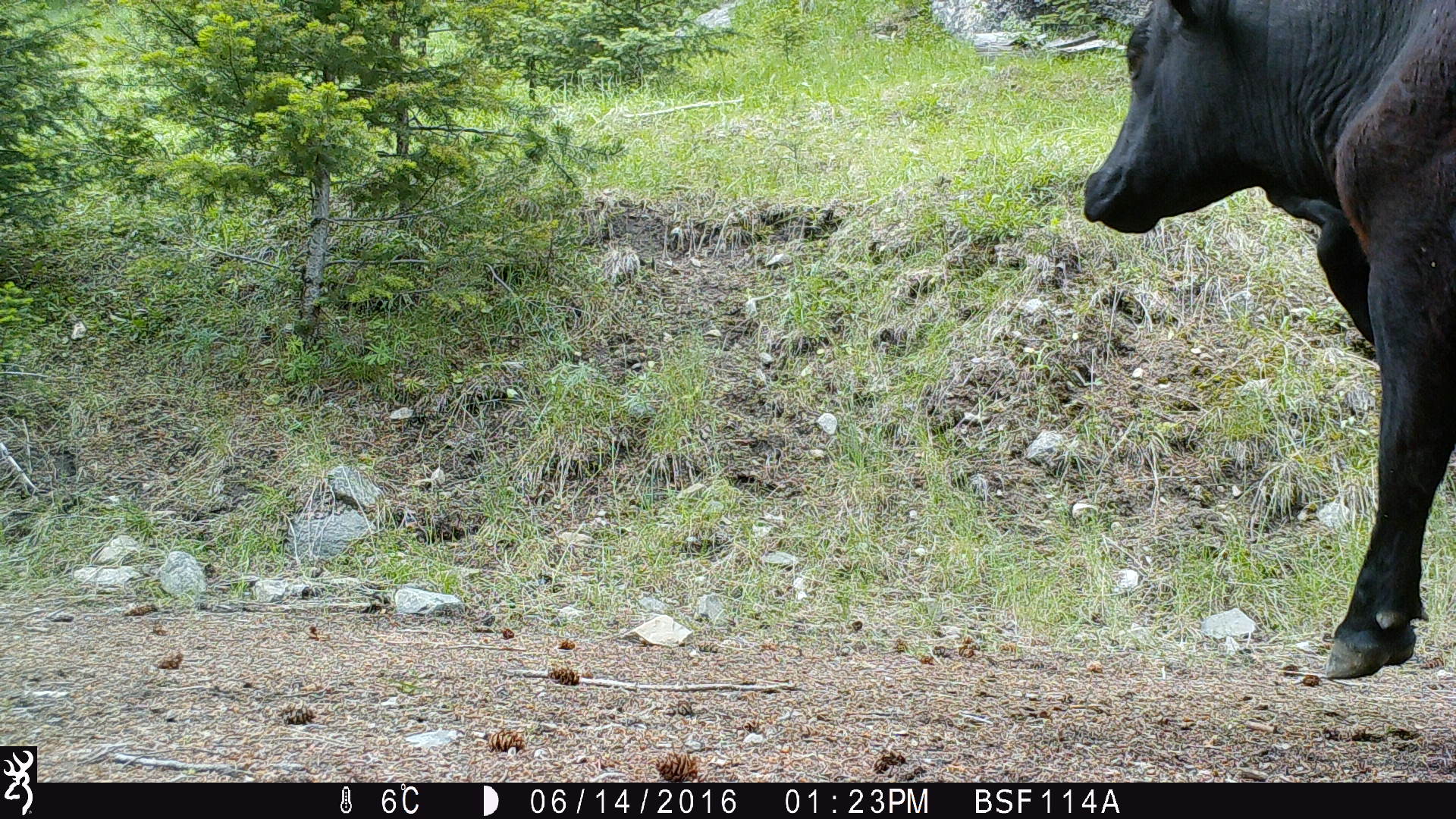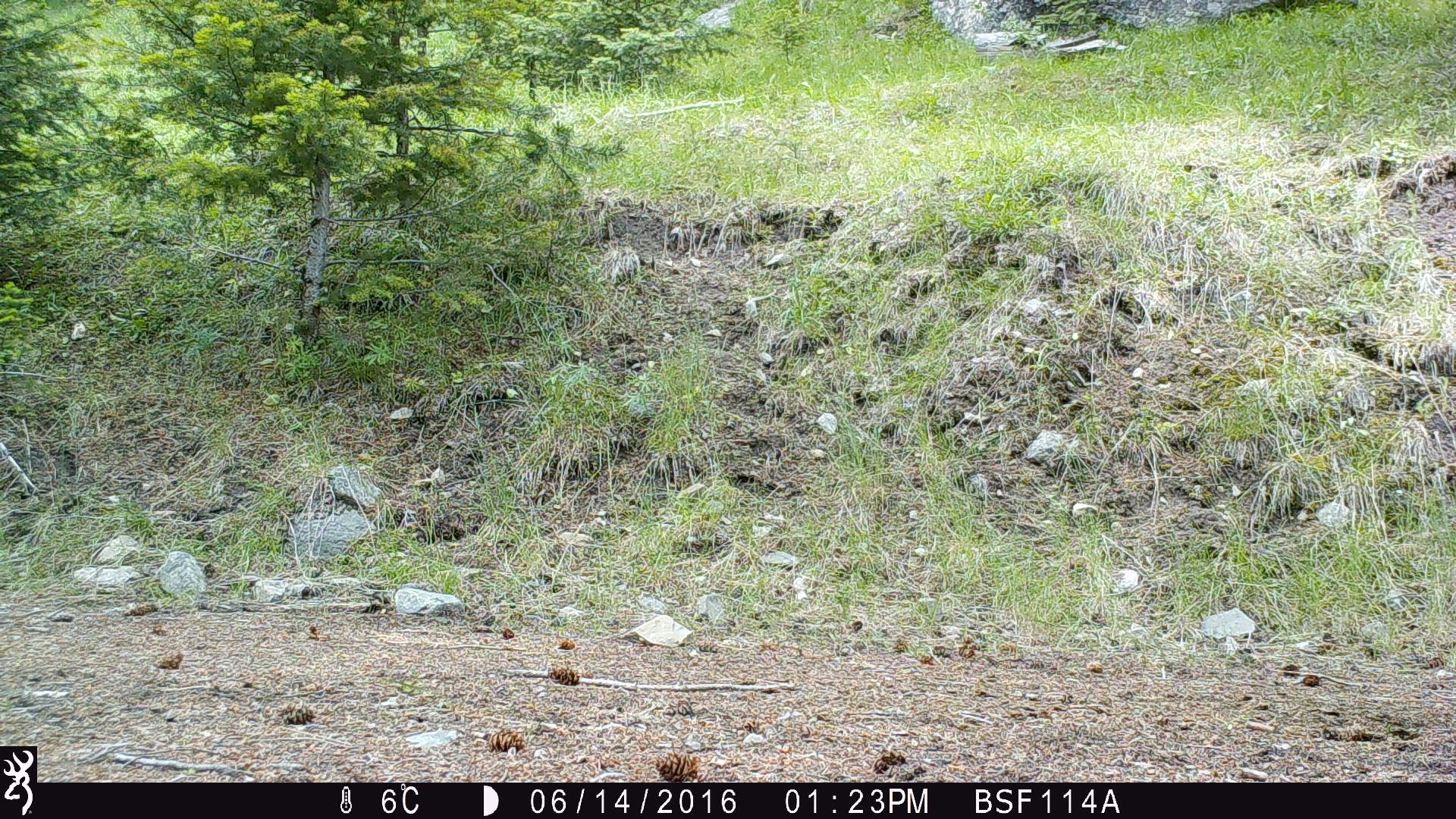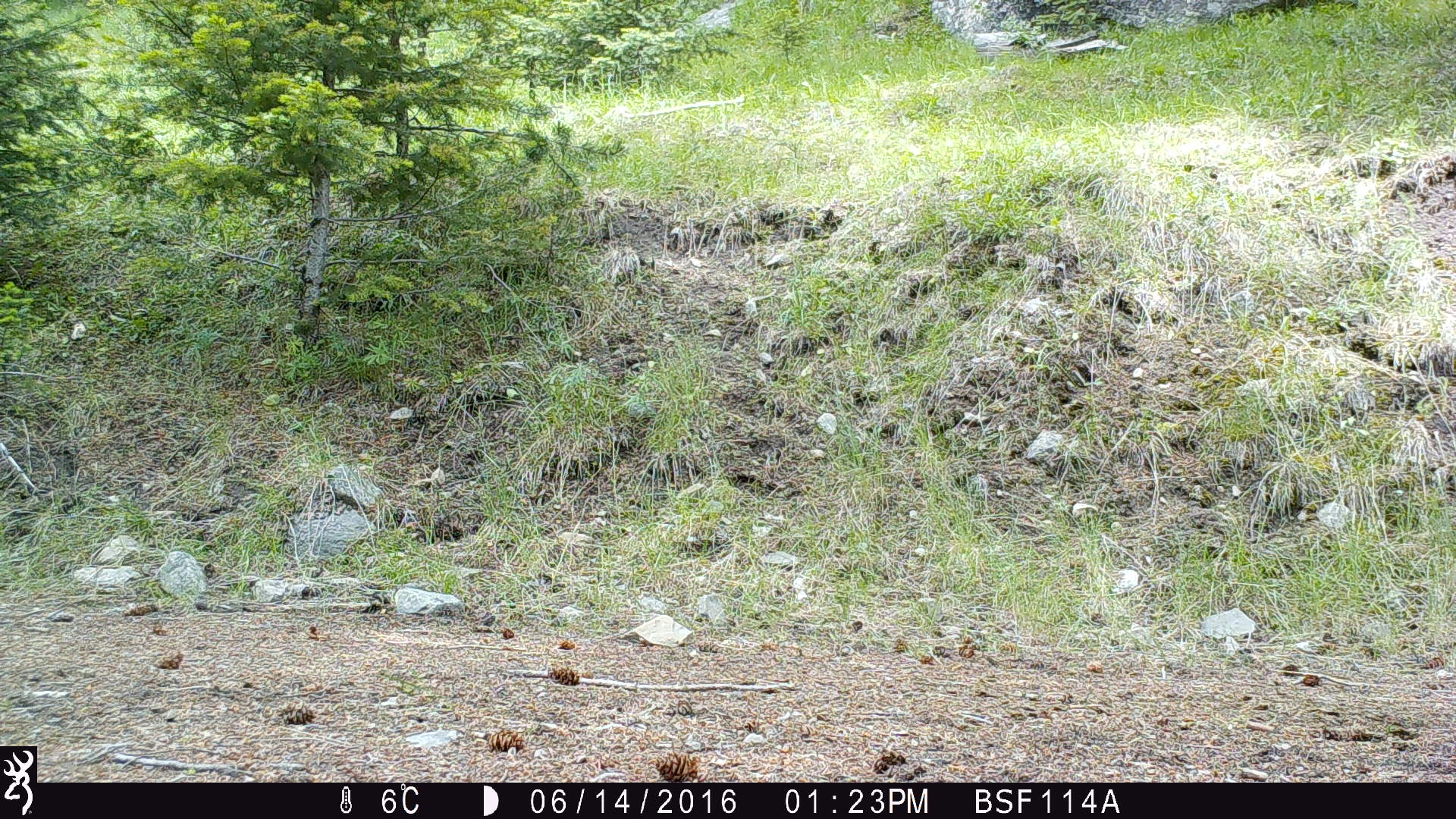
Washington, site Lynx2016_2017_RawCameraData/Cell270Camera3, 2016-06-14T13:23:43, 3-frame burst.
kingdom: Animalia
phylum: Chordata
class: Mammalia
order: Artiodactyla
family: Bovidae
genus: Bos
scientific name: Bos taurus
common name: domestic cattle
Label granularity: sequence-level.